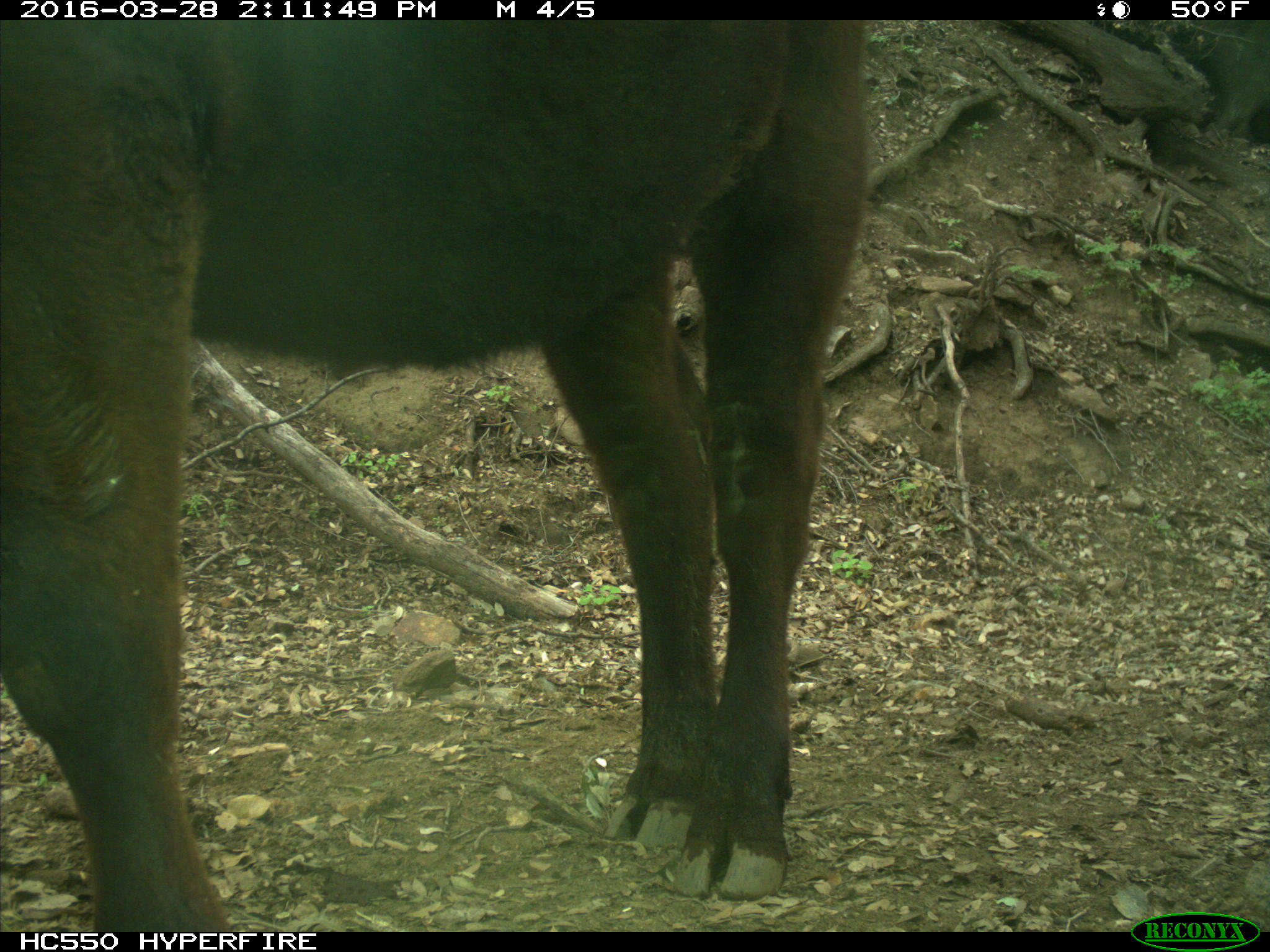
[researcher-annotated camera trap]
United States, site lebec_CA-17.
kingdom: Animalia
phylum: Chordata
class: Mammalia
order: Artiodactyla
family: Bovidae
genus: Bos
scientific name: Bos taurus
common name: domestic cow